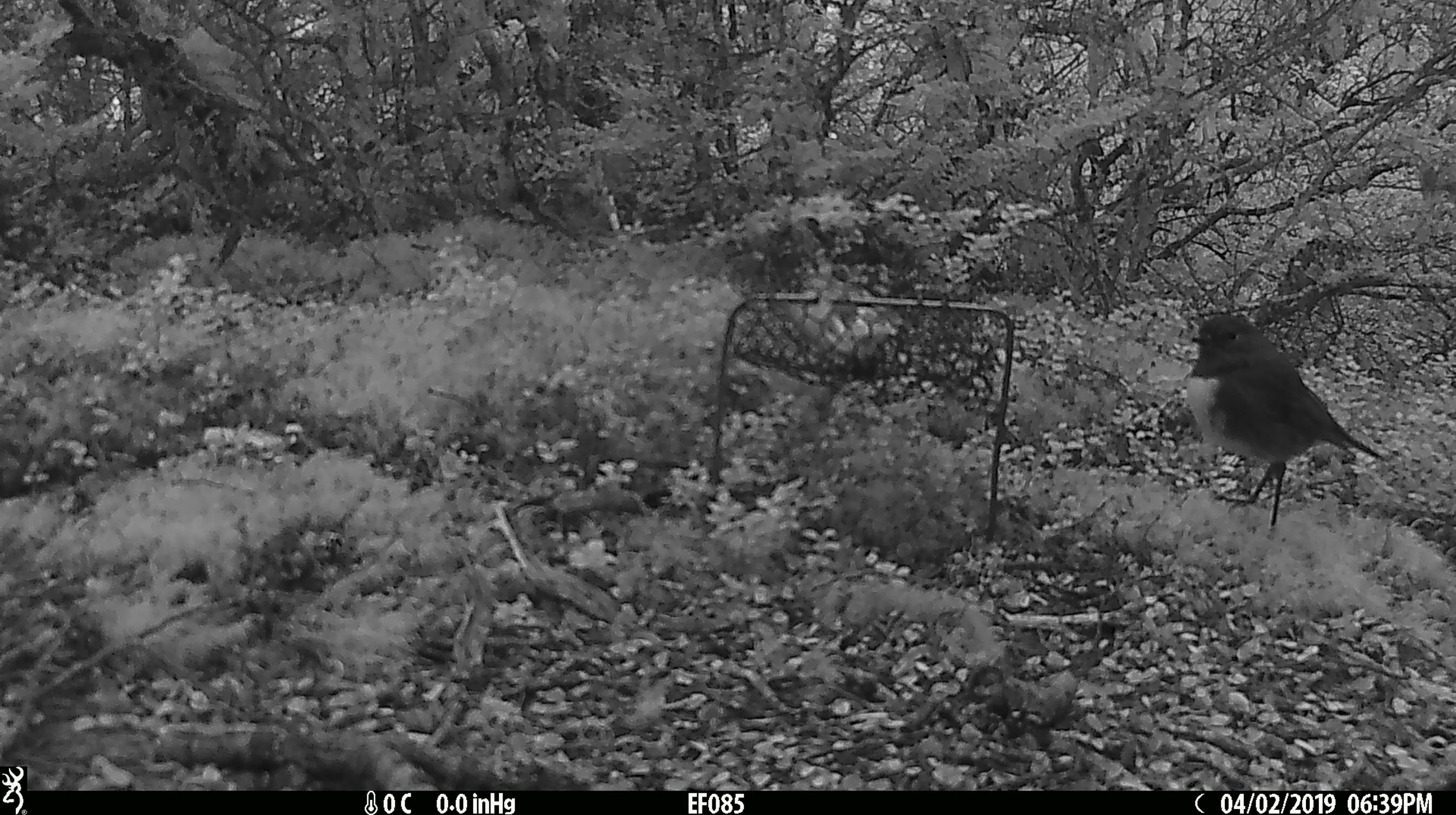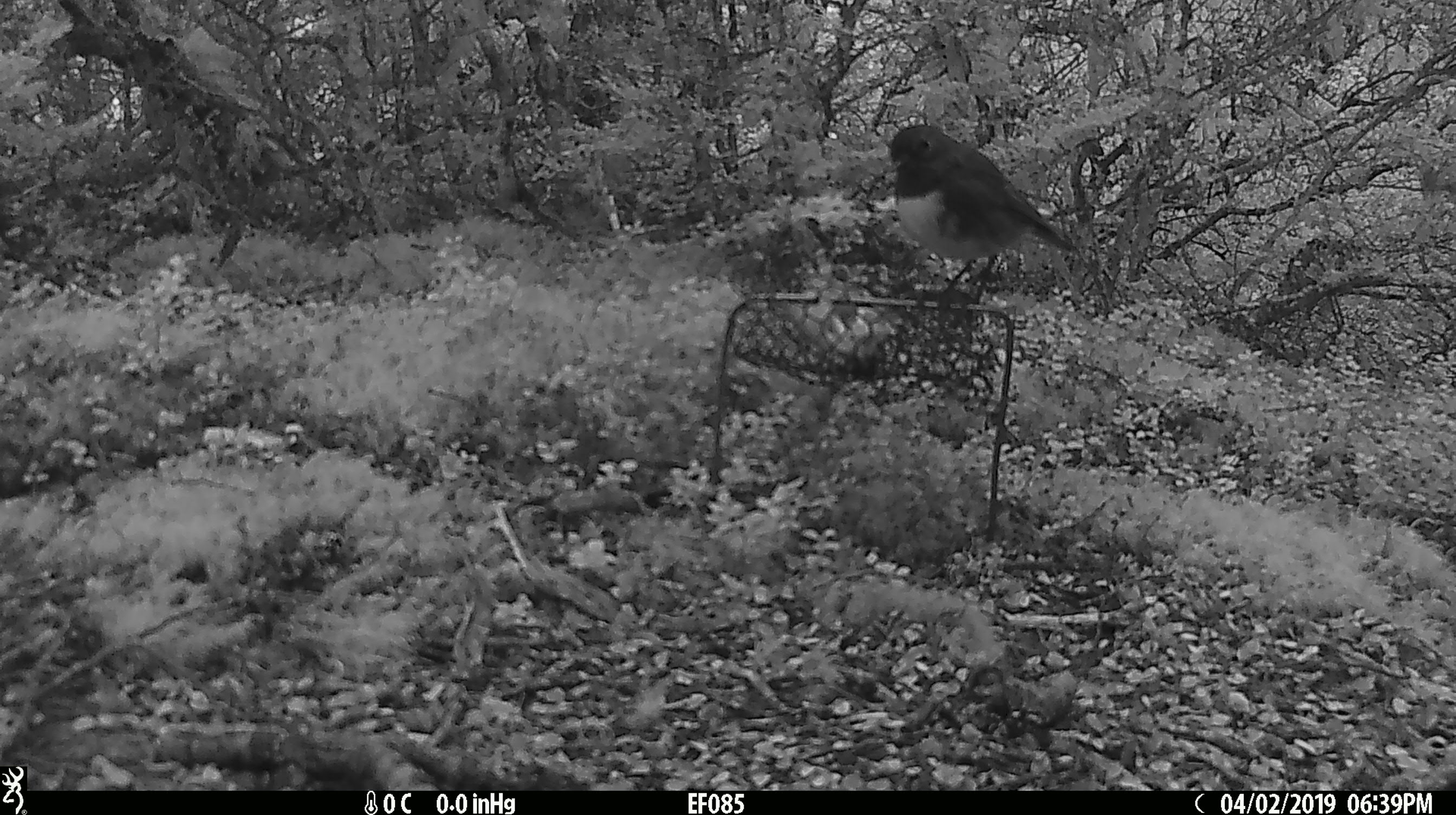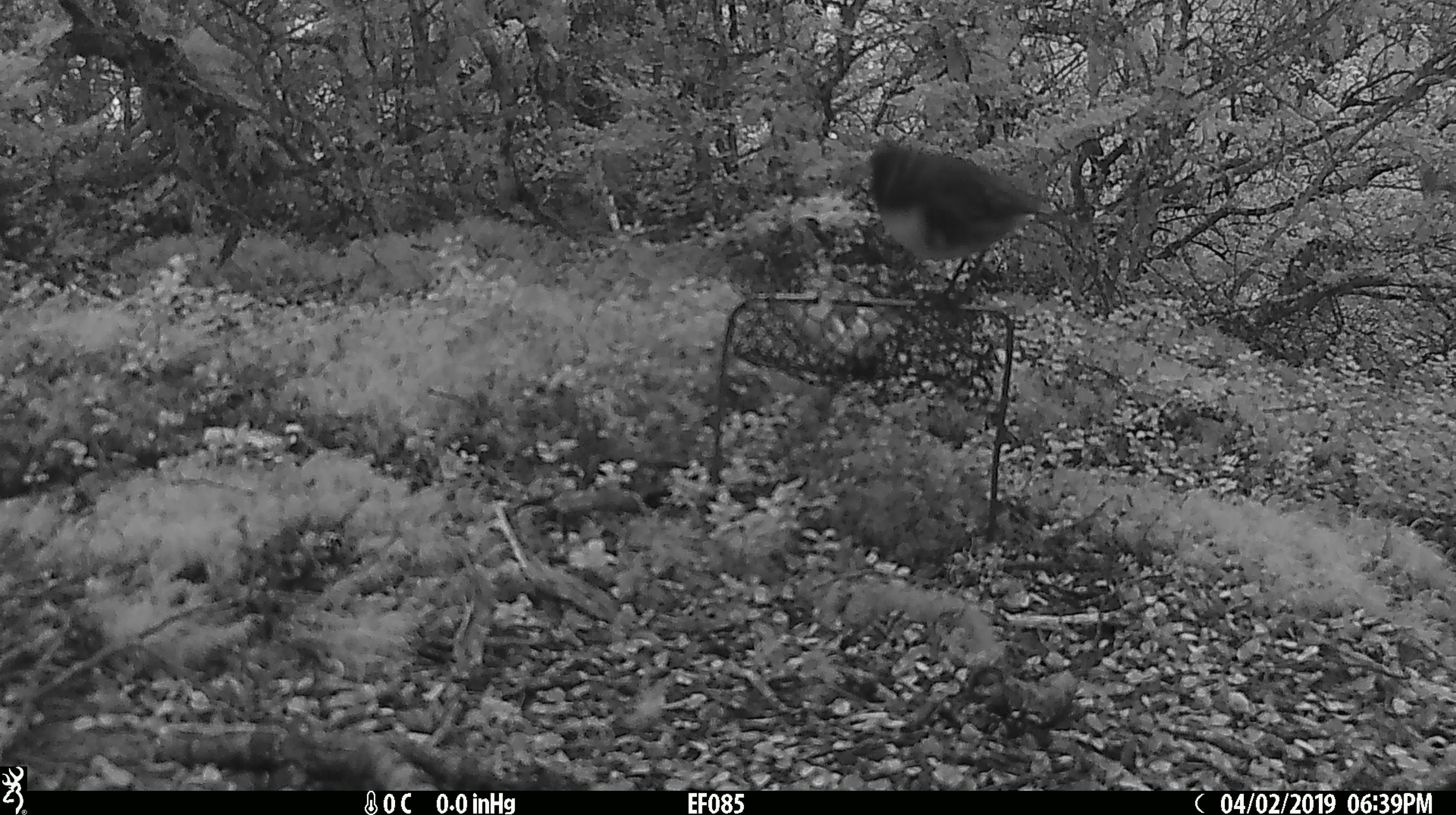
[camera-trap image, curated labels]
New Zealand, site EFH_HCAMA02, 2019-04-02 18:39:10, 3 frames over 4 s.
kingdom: Animalia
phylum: Chordata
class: Aves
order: Passeriformes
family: Petroicidae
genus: Petroica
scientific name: Petroica australis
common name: new zealand robin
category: robin